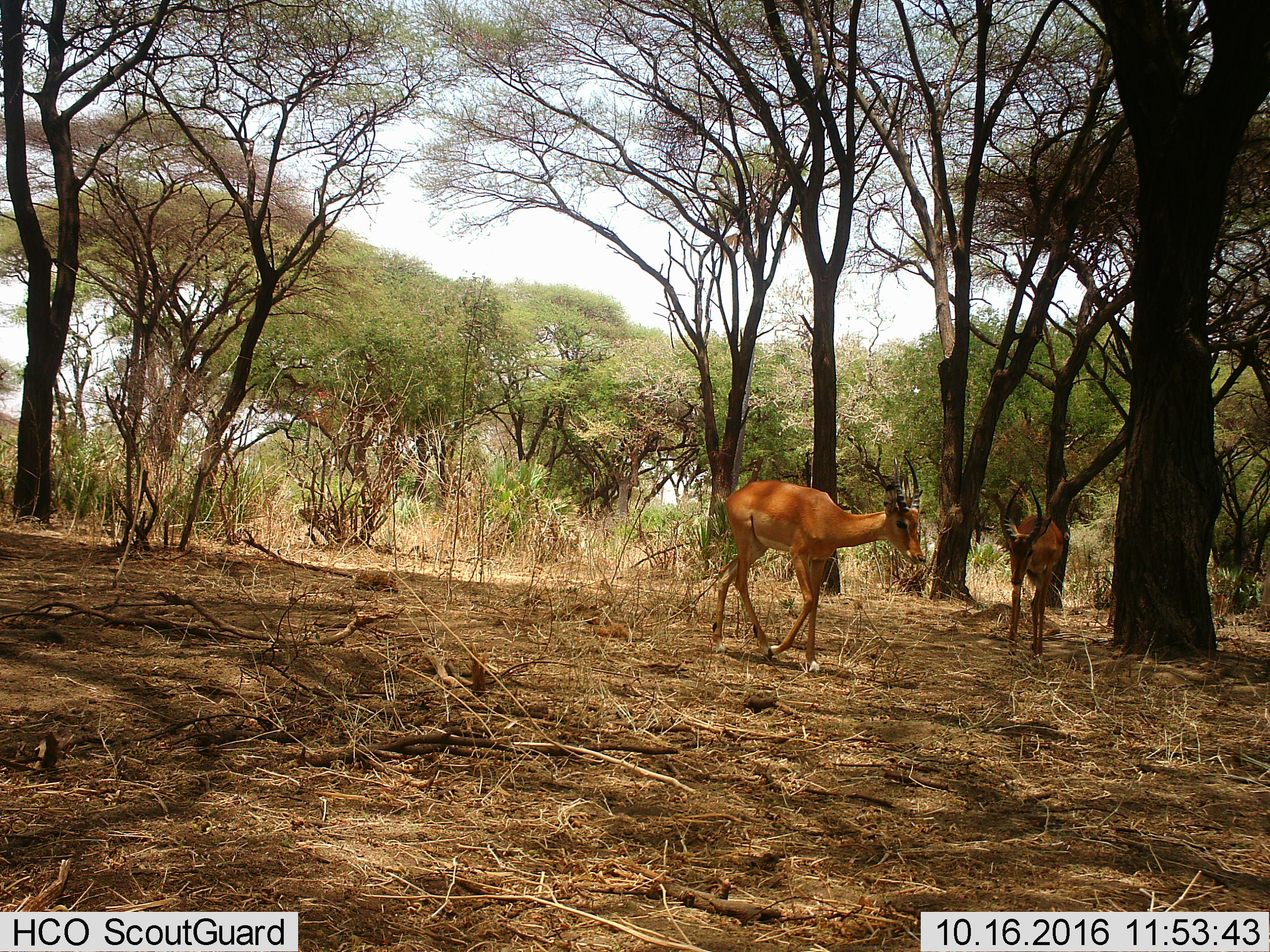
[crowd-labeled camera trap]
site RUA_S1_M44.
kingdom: Animalia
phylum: Chordata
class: Mammalia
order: Artiodactyla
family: Bovidae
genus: Aepyceros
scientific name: Aepyceros melampus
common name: impala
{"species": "impala (Aepyceros melampus)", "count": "2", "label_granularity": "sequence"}